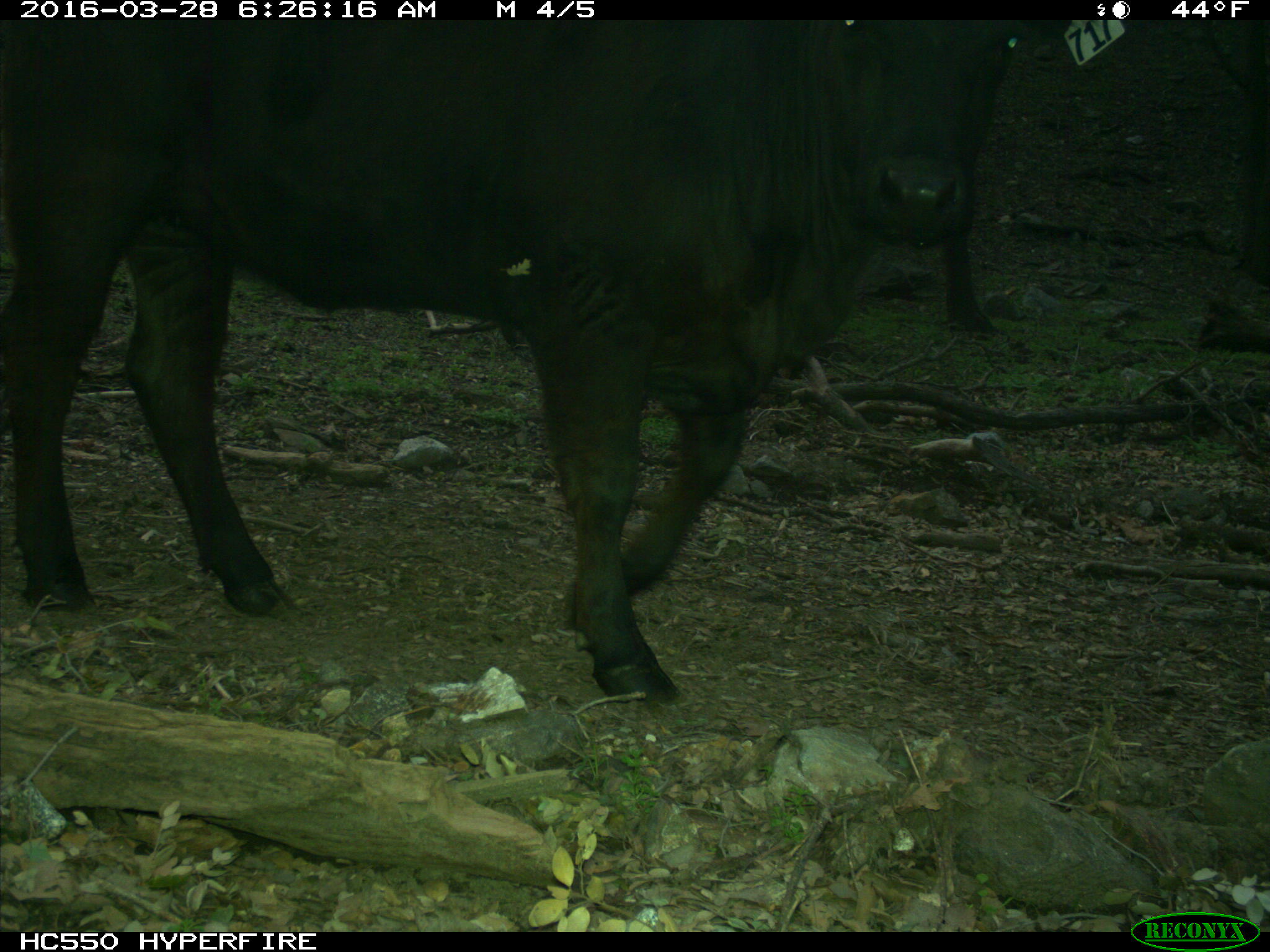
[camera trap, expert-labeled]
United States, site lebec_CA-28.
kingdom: Animalia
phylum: Chordata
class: Mammalia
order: Artiodactyla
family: Bovidae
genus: Bos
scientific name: Bos taurus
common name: domestic cow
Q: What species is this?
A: Bos taurus (domestic cow).